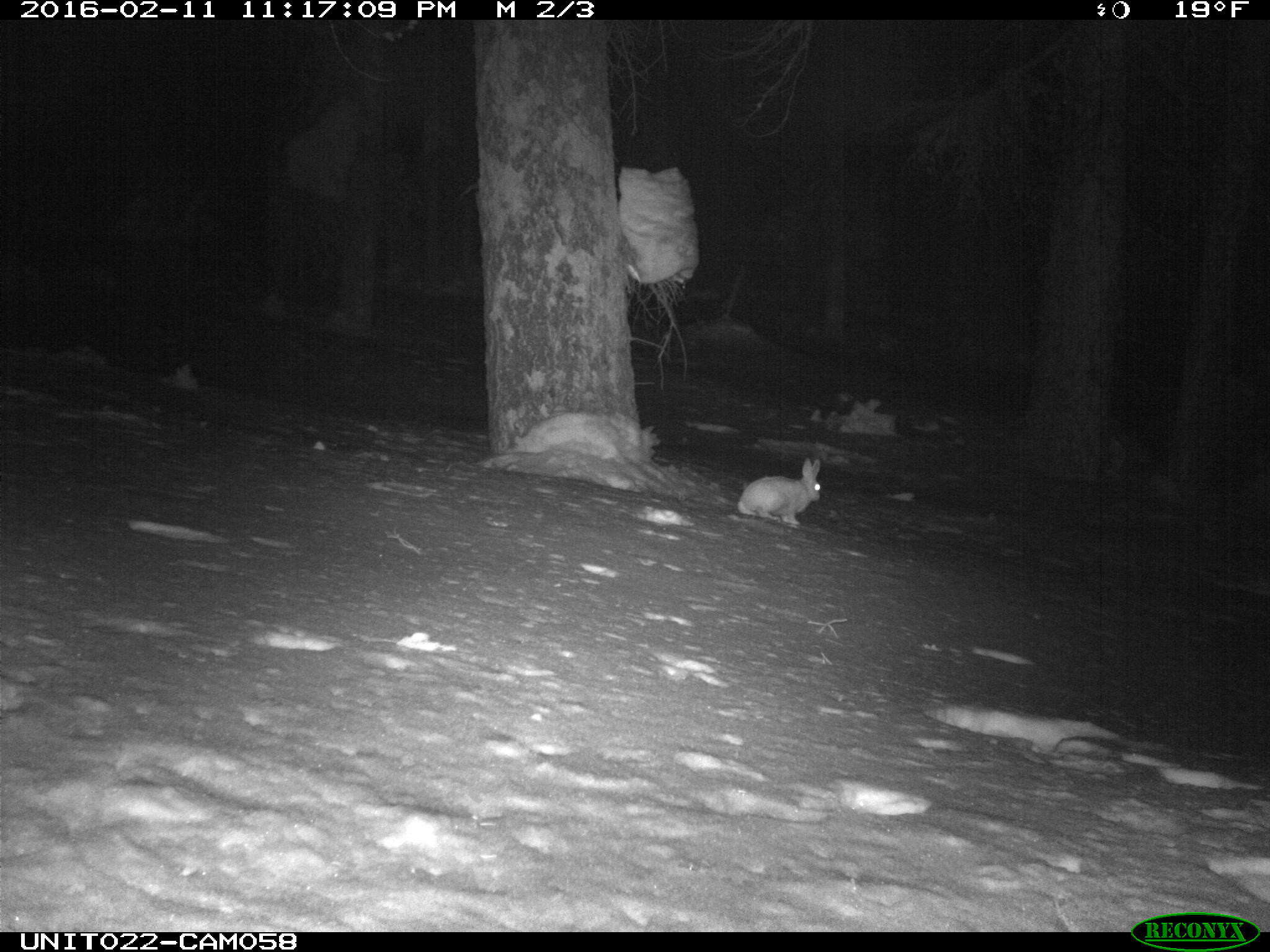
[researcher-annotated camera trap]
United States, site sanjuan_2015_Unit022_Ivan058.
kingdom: Animalia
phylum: Chordata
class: Mammalia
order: Lagomorpha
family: Leporidae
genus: Lepus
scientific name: Lepus americanus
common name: snowshoe hare